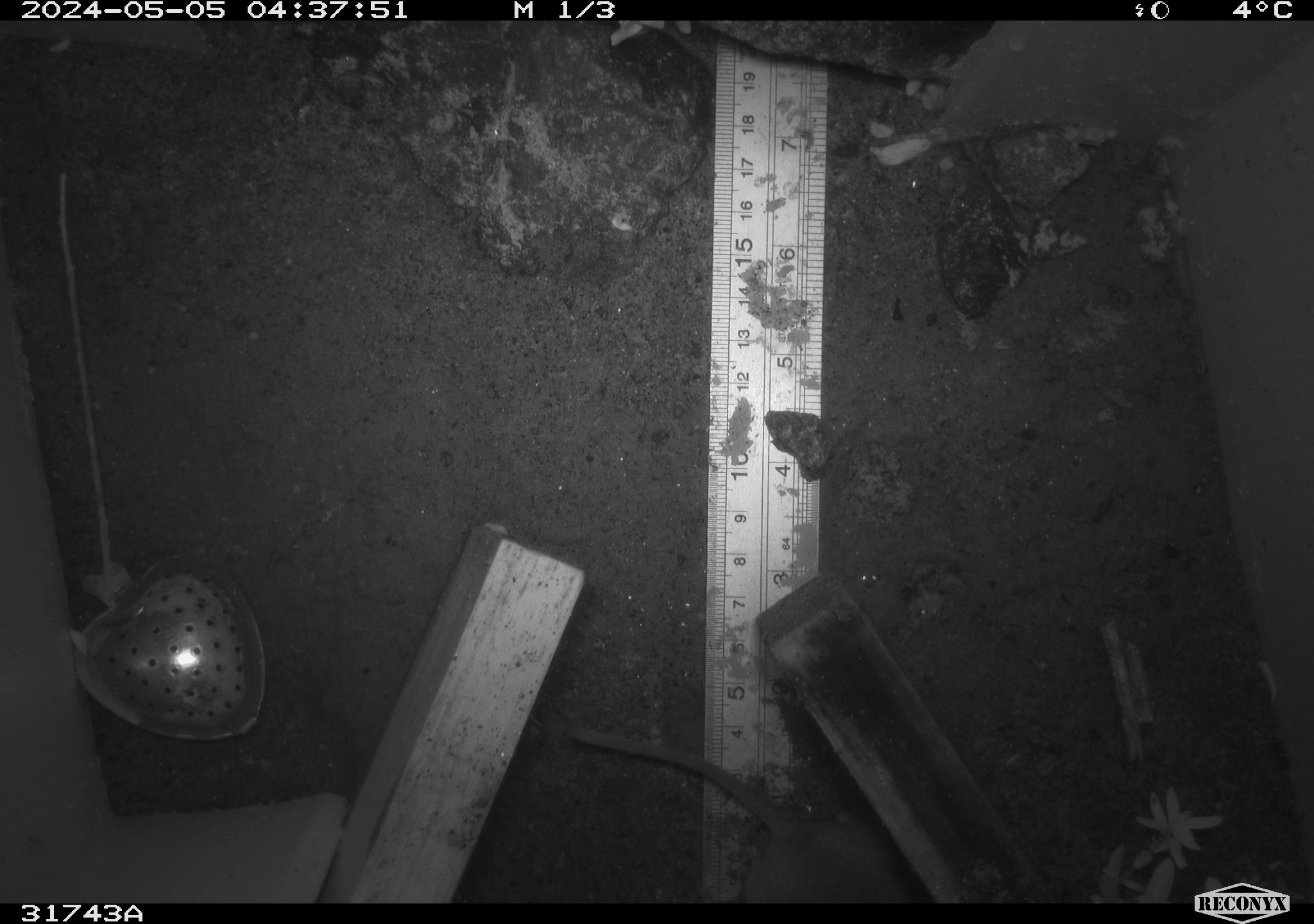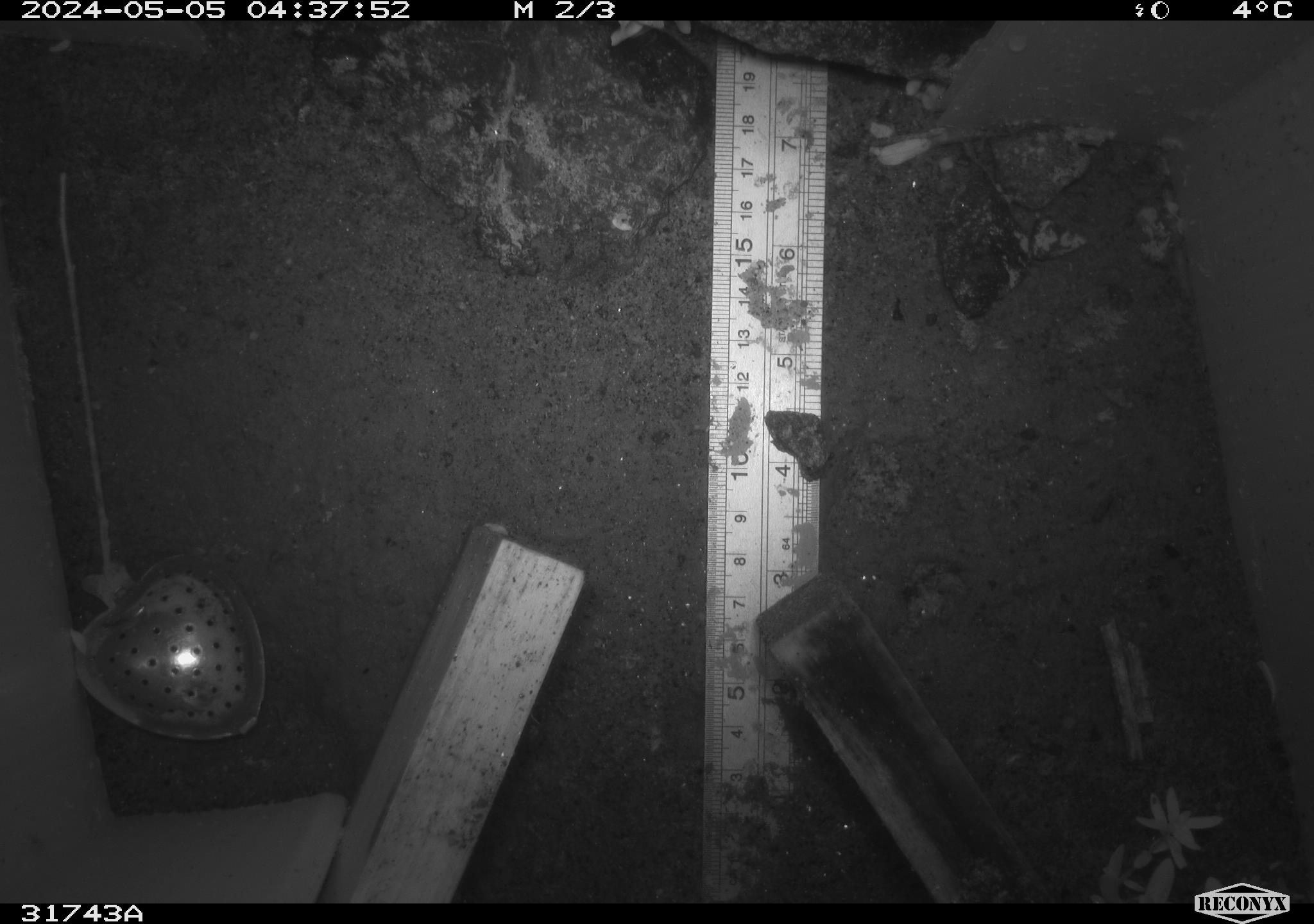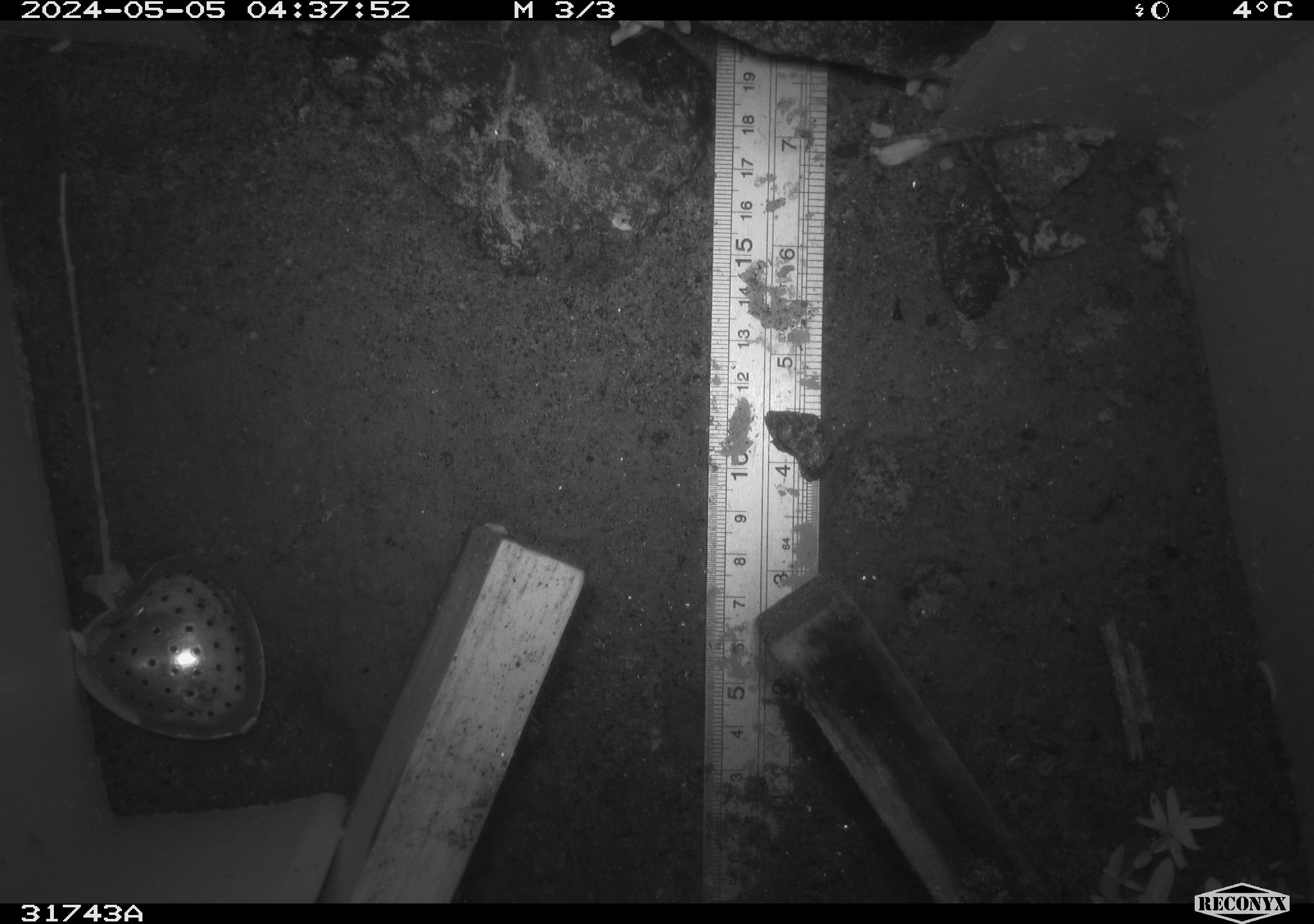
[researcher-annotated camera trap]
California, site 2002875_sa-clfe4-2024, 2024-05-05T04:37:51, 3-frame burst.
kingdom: Animalia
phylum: Chordata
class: Mammalia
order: Rodentia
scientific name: Rodentia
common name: mouse species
Mouse species (Rodentia).